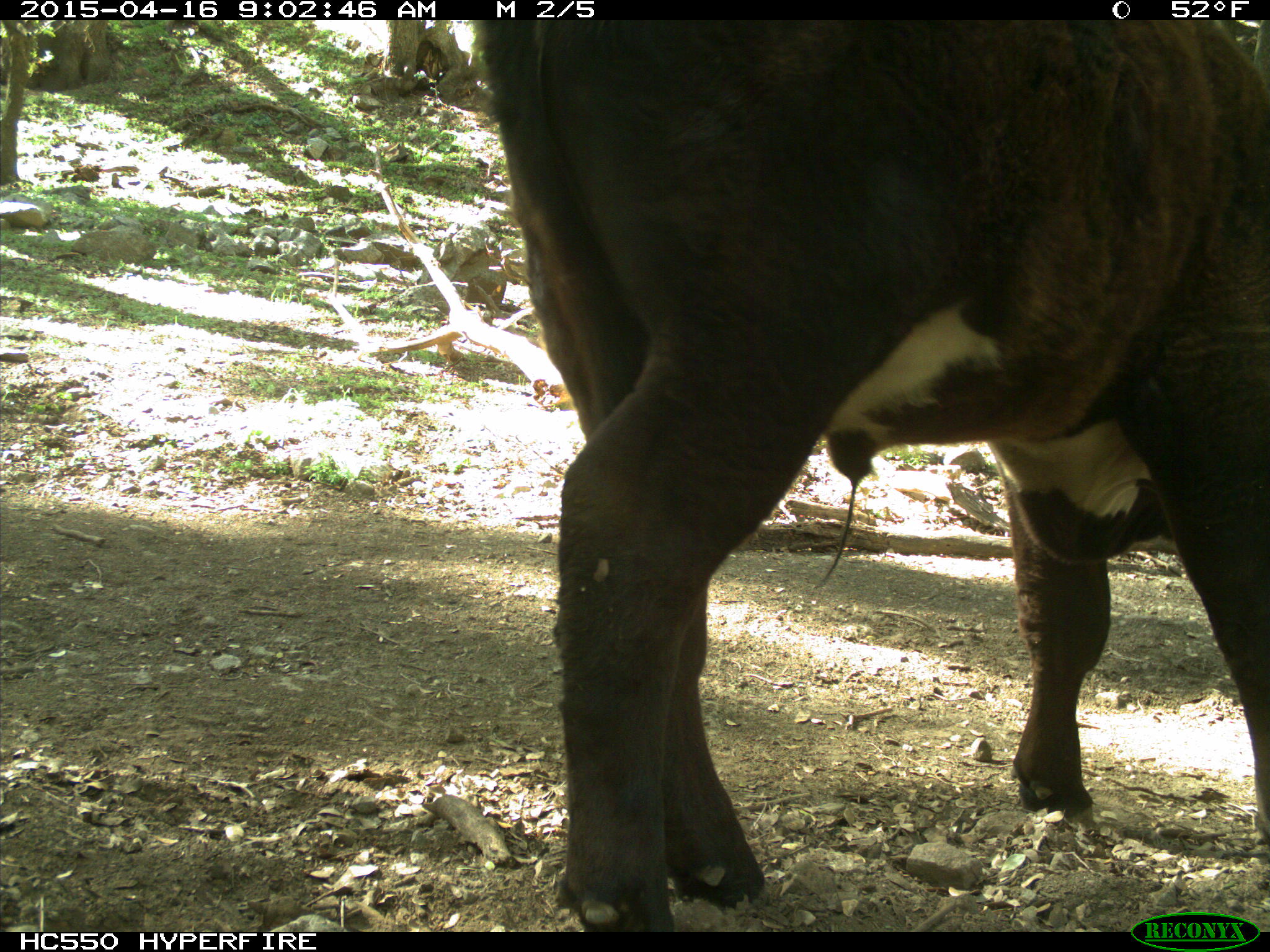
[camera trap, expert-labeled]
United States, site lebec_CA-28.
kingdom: Animalia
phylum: Chordata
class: Mammalia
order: Artiodactyla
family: Bovidae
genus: Bos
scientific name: Bos taurus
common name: domestic cow